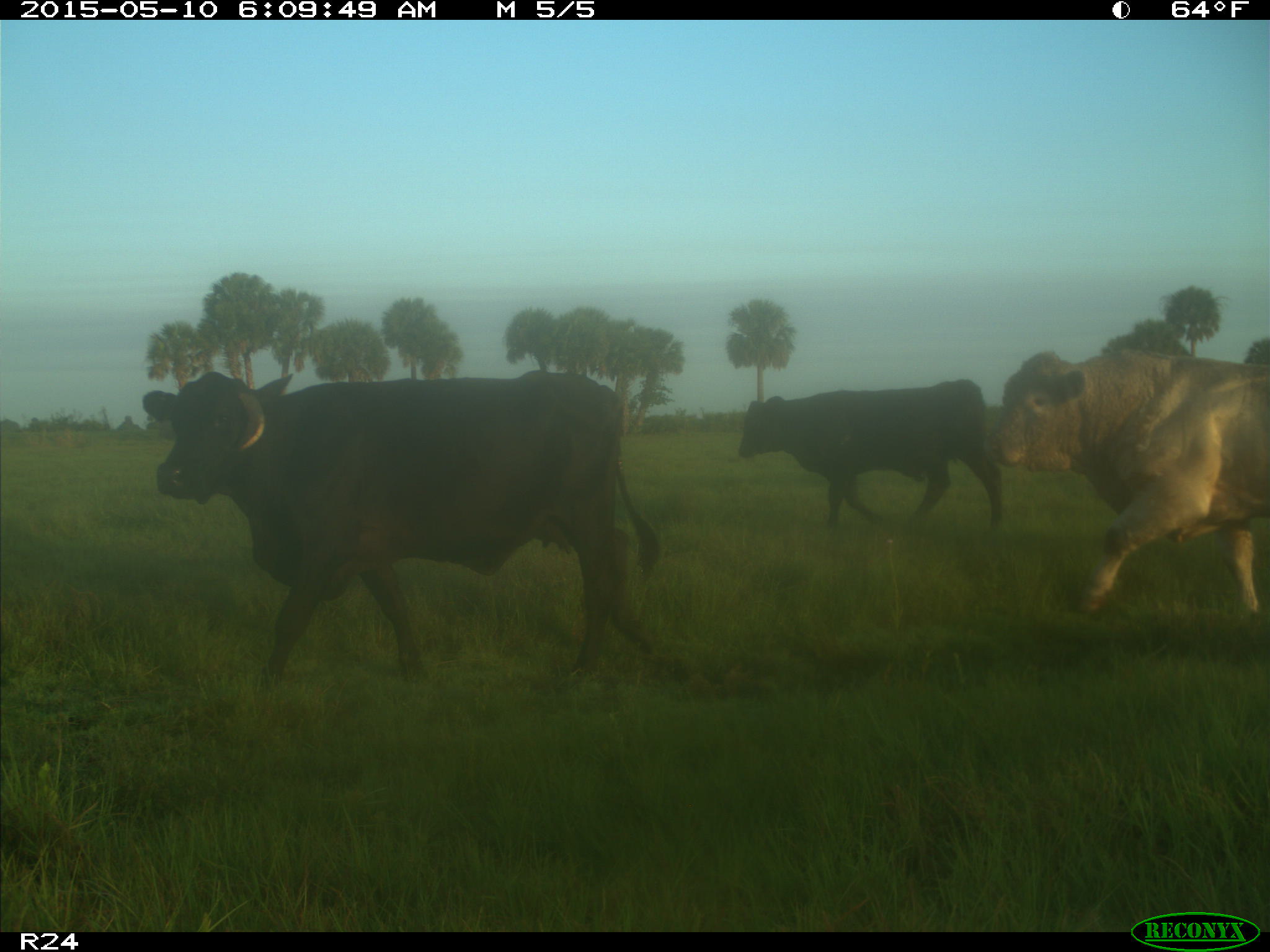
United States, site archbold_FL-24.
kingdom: Animalia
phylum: Chordata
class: Mammalia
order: Artiodactyla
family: Bovidae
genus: Bos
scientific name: Bos taurus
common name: domestic cow